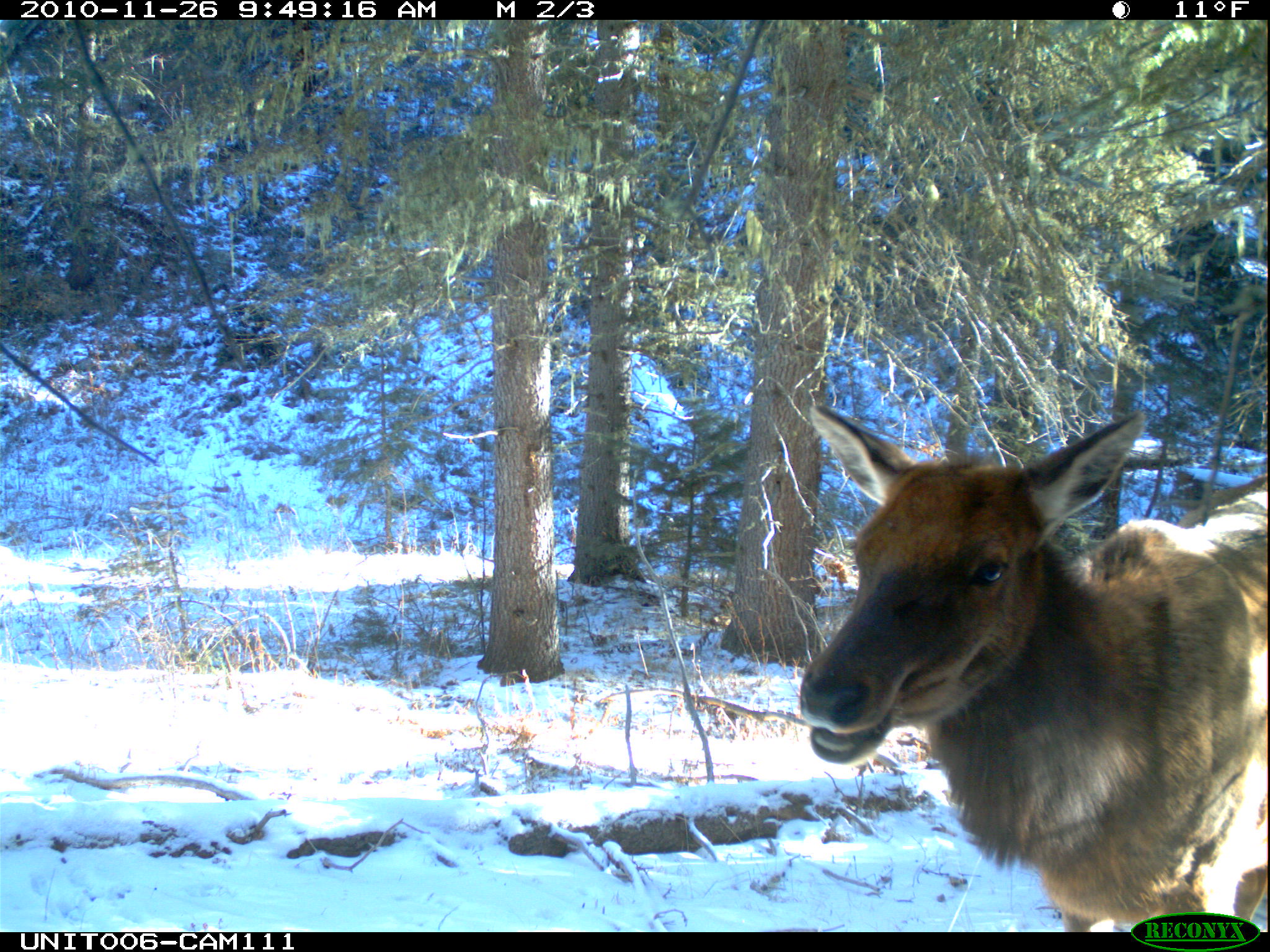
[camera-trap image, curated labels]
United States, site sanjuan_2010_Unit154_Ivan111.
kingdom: Animalia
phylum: Chordata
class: Mammalia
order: Artiodactyla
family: Cervidae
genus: Cervus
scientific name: Cervus elaphus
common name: red deer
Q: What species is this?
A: Cervus elaphus (red deer).